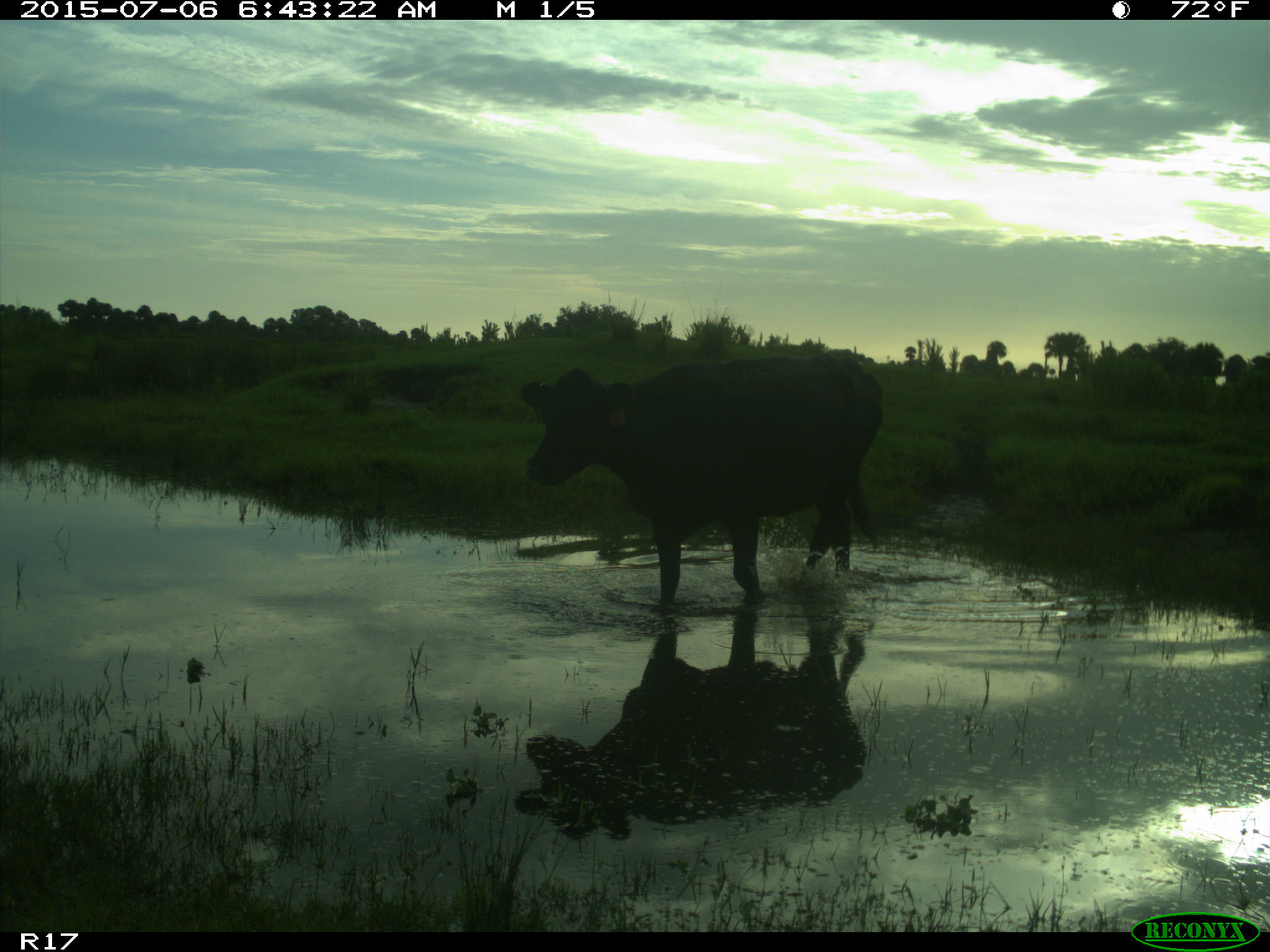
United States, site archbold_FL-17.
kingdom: Animalia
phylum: Chordata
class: Mammalia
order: Artiodactyla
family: Bovidae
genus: Bos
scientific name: Bos taurus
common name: domestic cow